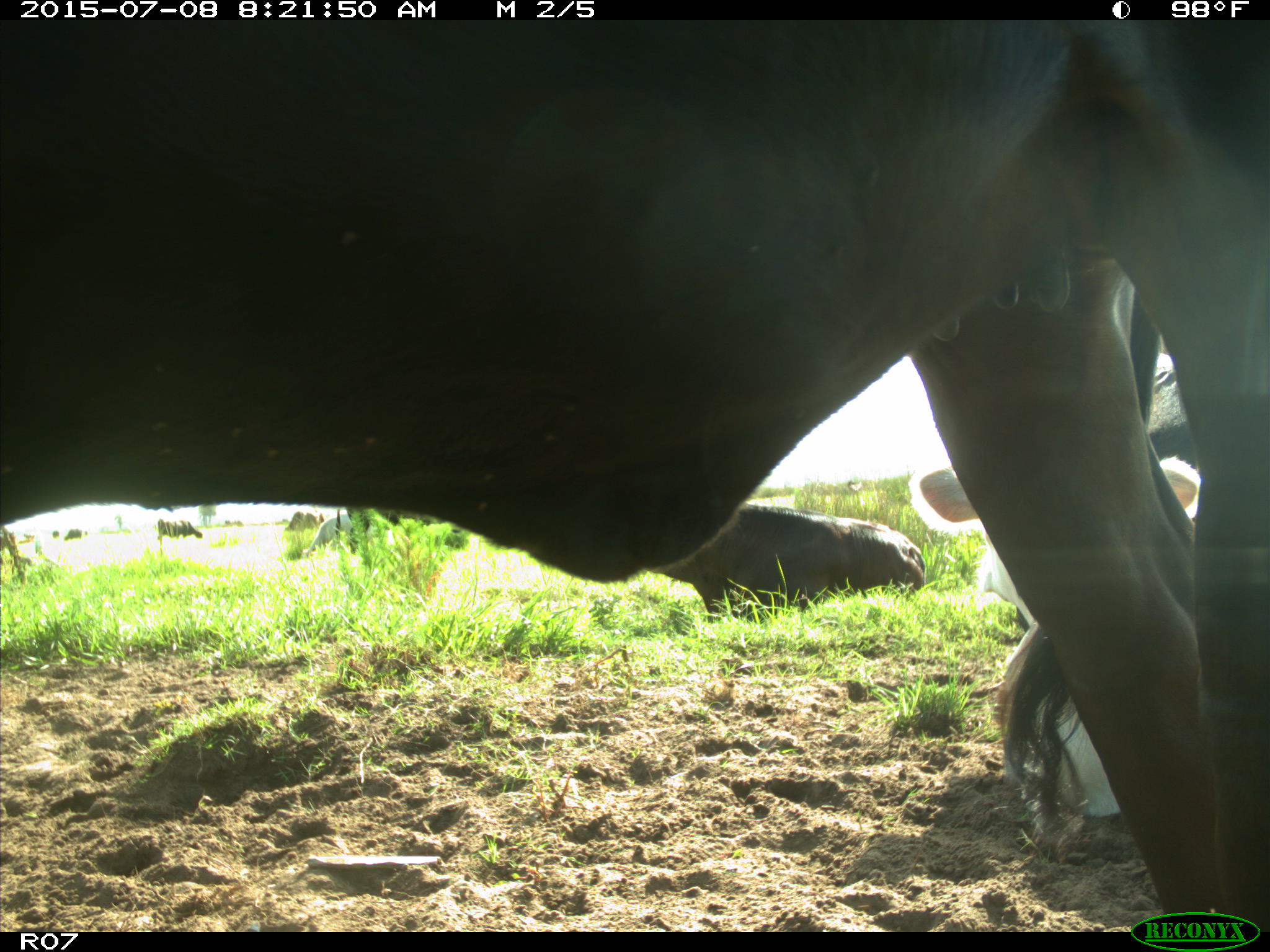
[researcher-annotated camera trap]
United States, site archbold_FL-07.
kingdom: Animalia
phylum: Chordata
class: Mammalia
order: Artiodactyla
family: Bovidae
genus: Bos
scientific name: Bos taurus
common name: domestic cow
Bos taurus (domestic cow).